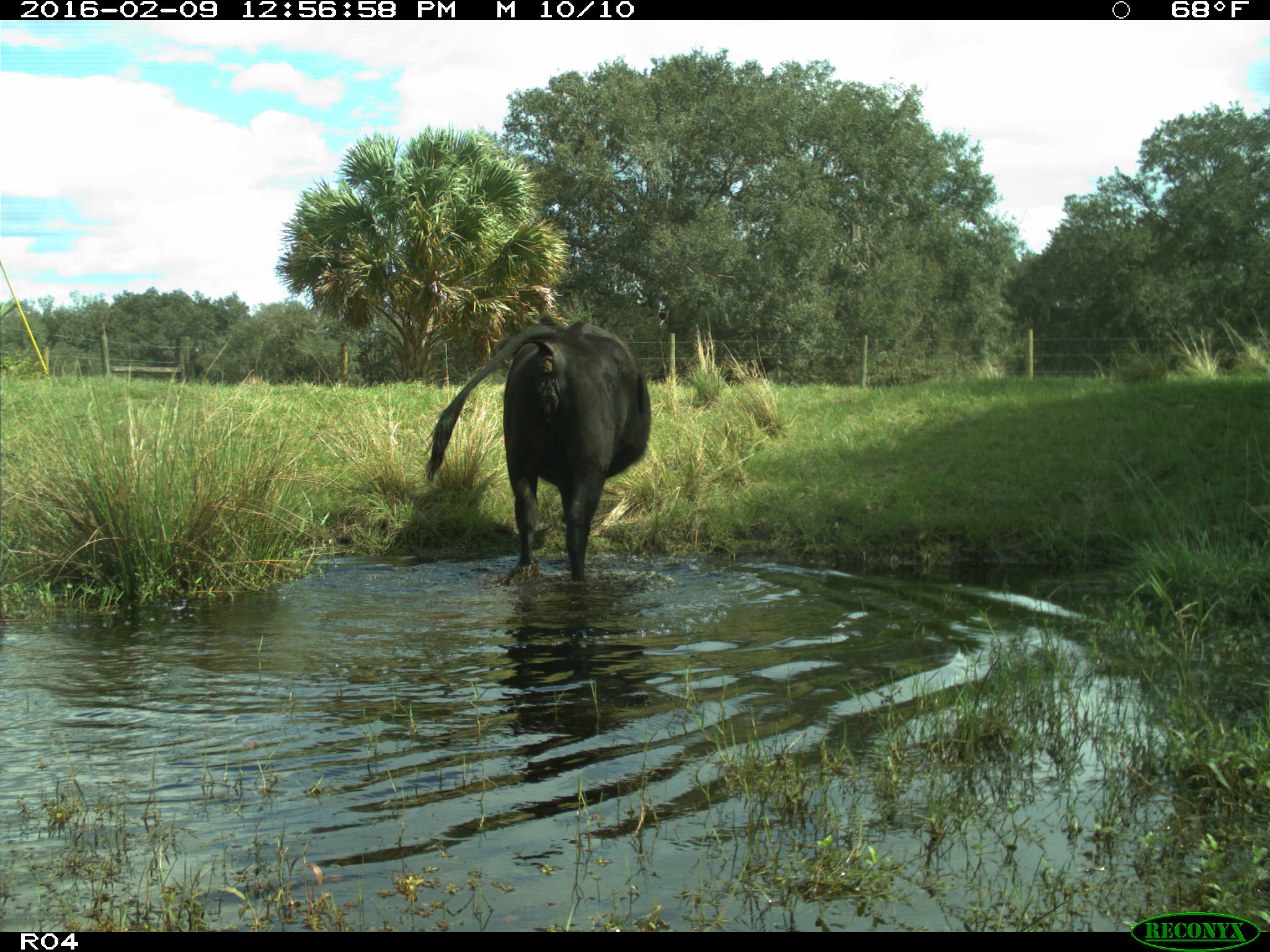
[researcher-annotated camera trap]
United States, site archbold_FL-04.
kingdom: Animalia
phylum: Chordata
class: Mammalia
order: Artiodactyla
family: Bovidae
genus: Bos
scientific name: Bos taurus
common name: domestic cow